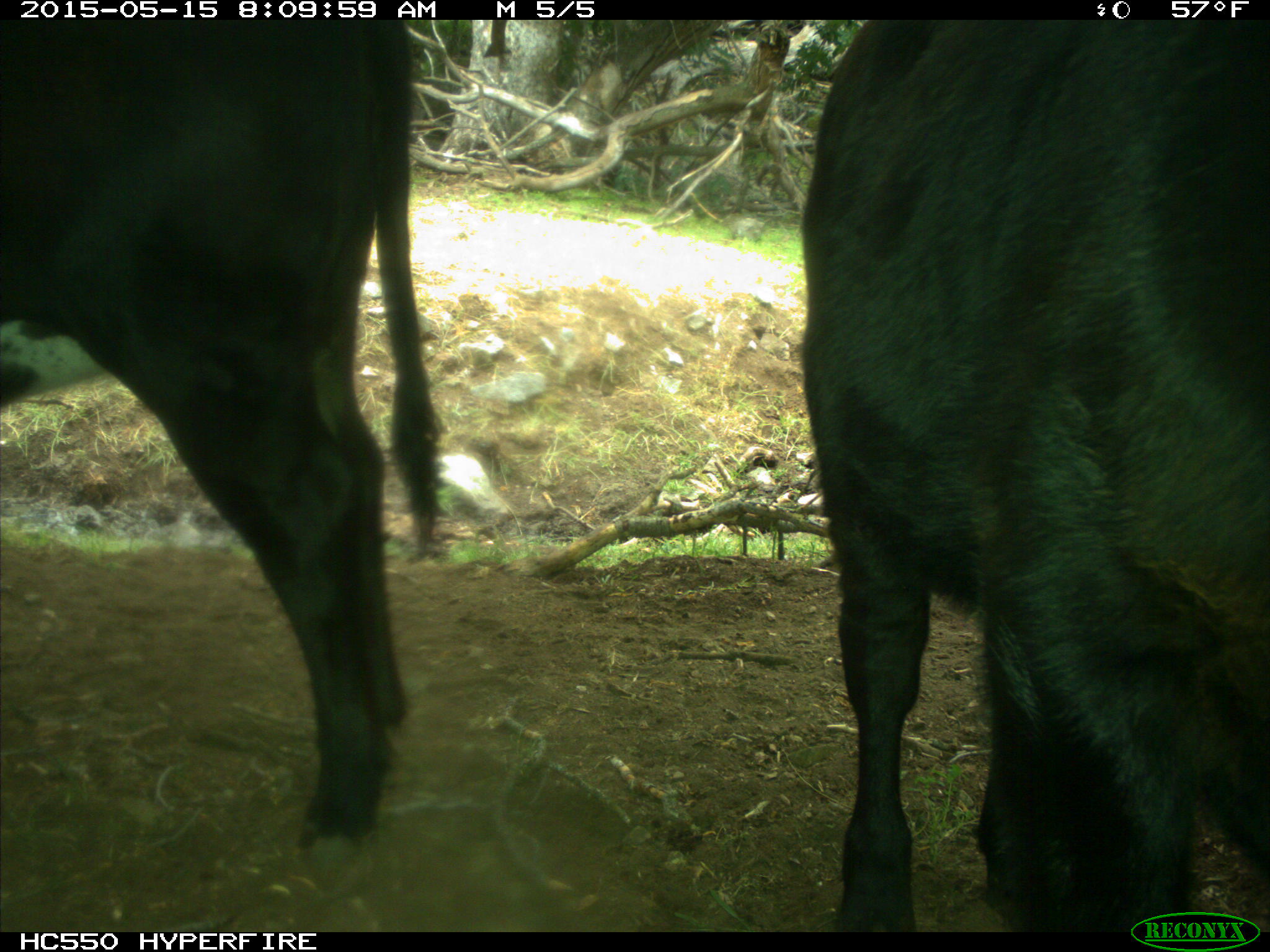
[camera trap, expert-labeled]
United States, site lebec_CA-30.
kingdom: Animalia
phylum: Chordata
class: Mammalia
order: Artiodactyla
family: Bovidae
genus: Bos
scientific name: Bos taurus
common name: domestic cow